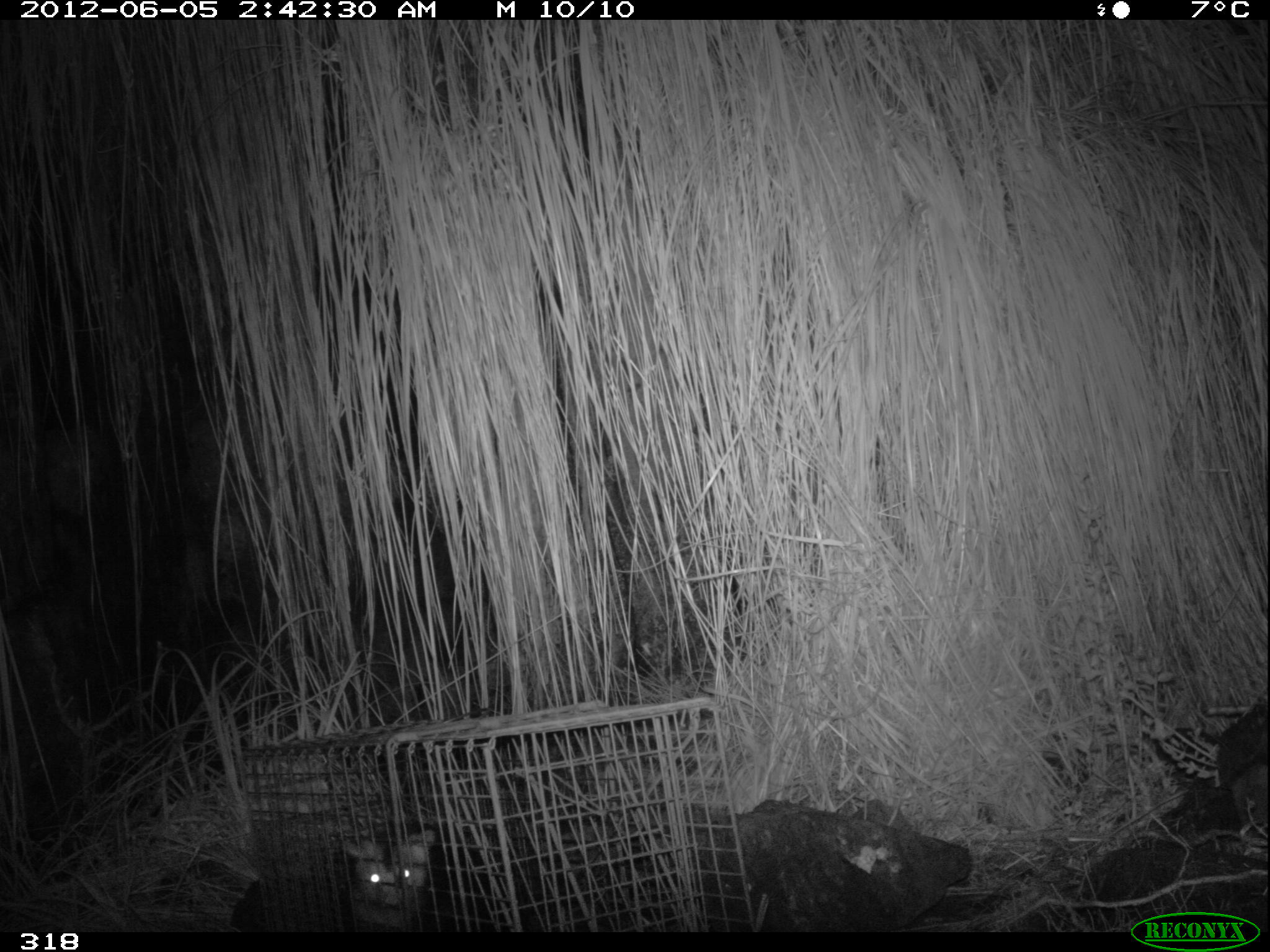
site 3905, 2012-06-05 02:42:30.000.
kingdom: Animalia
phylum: Chordata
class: Mammalia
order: Didelphimorphia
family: Didelphidae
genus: Didelphis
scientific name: Didelphis pernigra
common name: andean white-eared opossum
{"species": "Didelphis pernigra (andean white-eared opossum)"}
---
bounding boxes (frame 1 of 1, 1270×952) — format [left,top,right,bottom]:
didelphis pernigra: [341,830,438,928]